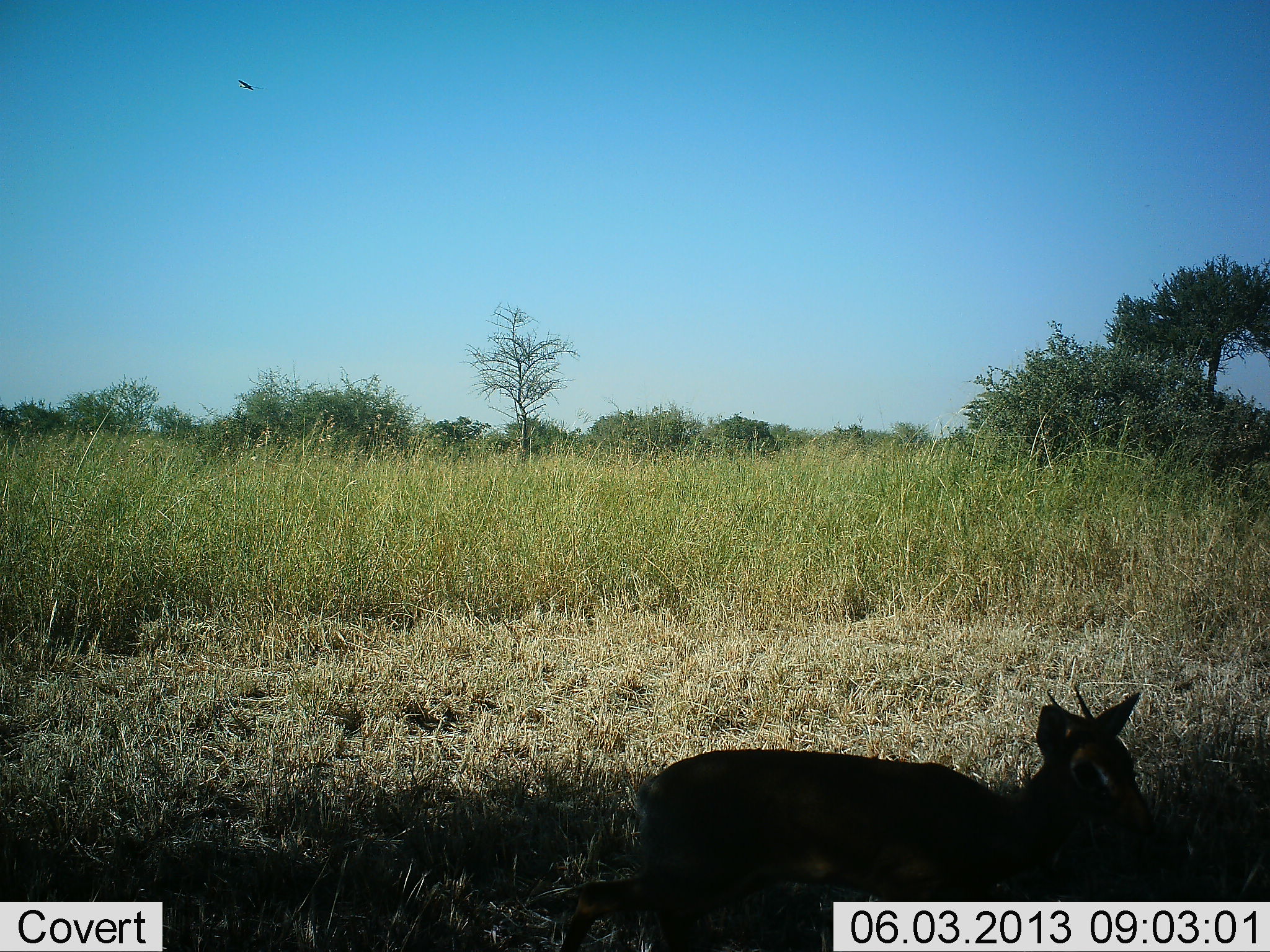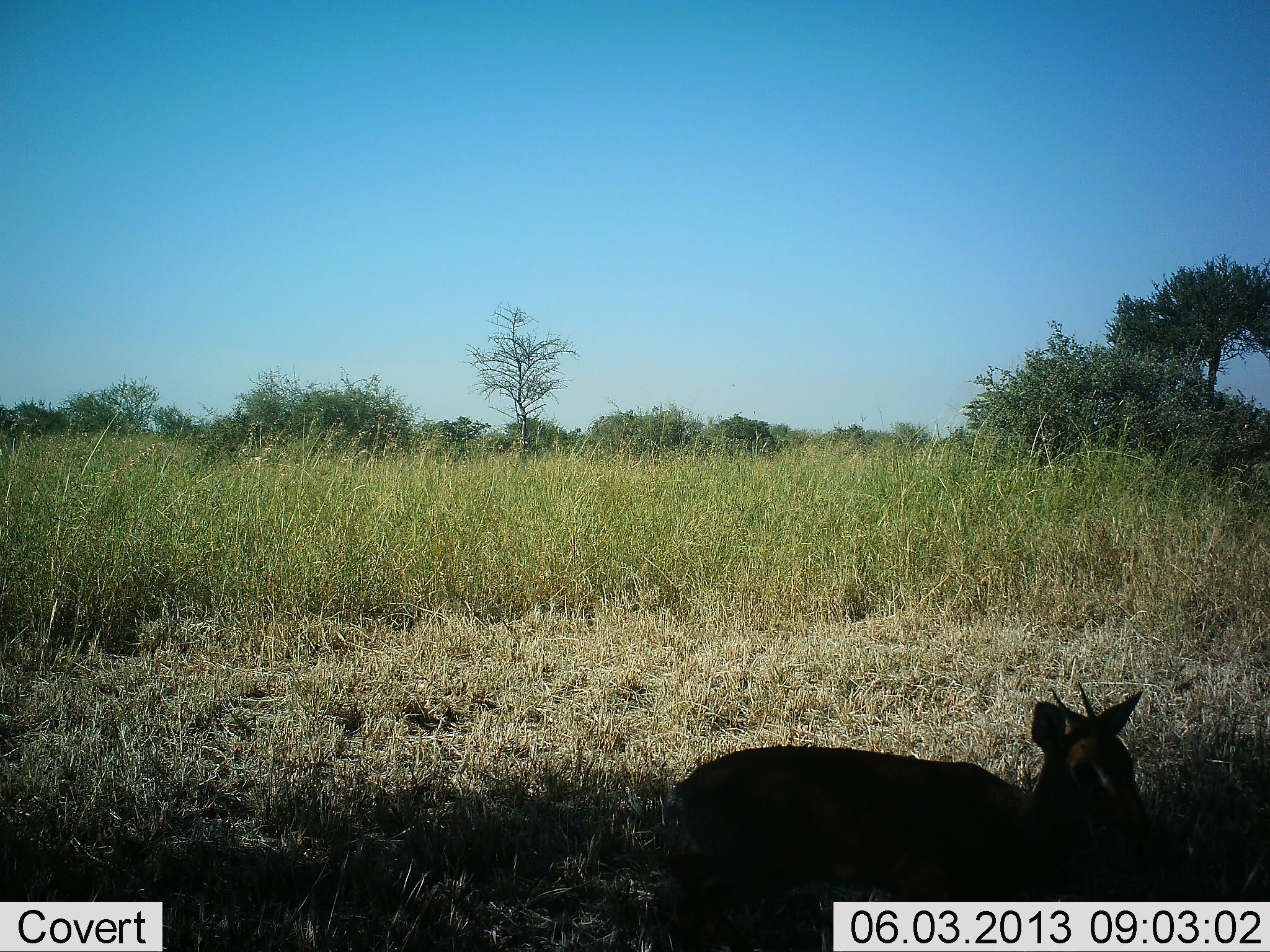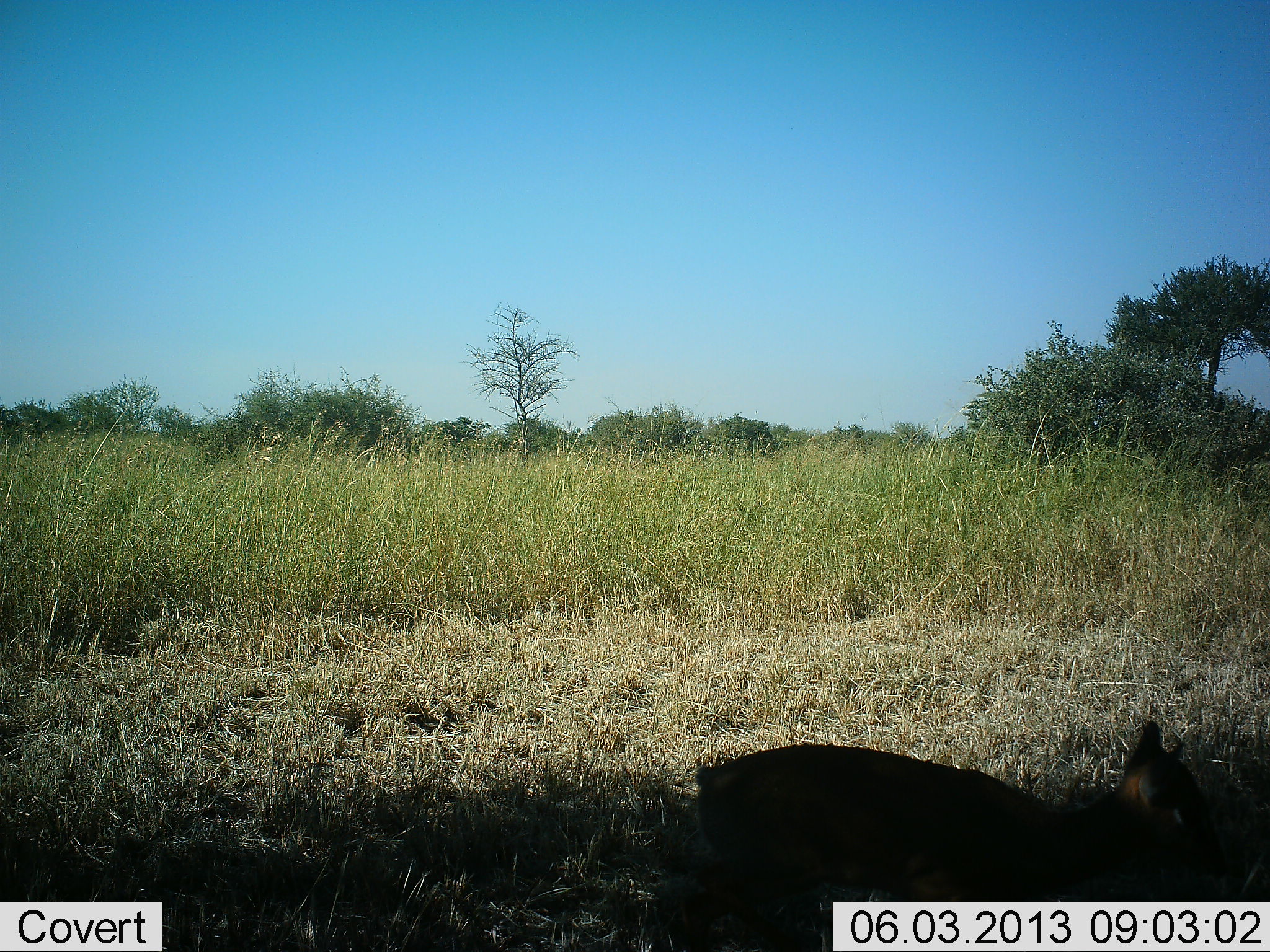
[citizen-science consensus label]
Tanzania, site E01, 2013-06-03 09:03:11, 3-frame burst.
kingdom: Animalia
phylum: Chordata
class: Mammalia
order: Artiodactyla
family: Bovidae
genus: Madoqua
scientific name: Madoqua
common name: dikdik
Dikdik (Madoqua), count 1. Behavior (volunteer vote fractions): standing 60%, resting 40%, moving 10%, interacting 0%. Young present (vote fraction): 0%. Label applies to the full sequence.